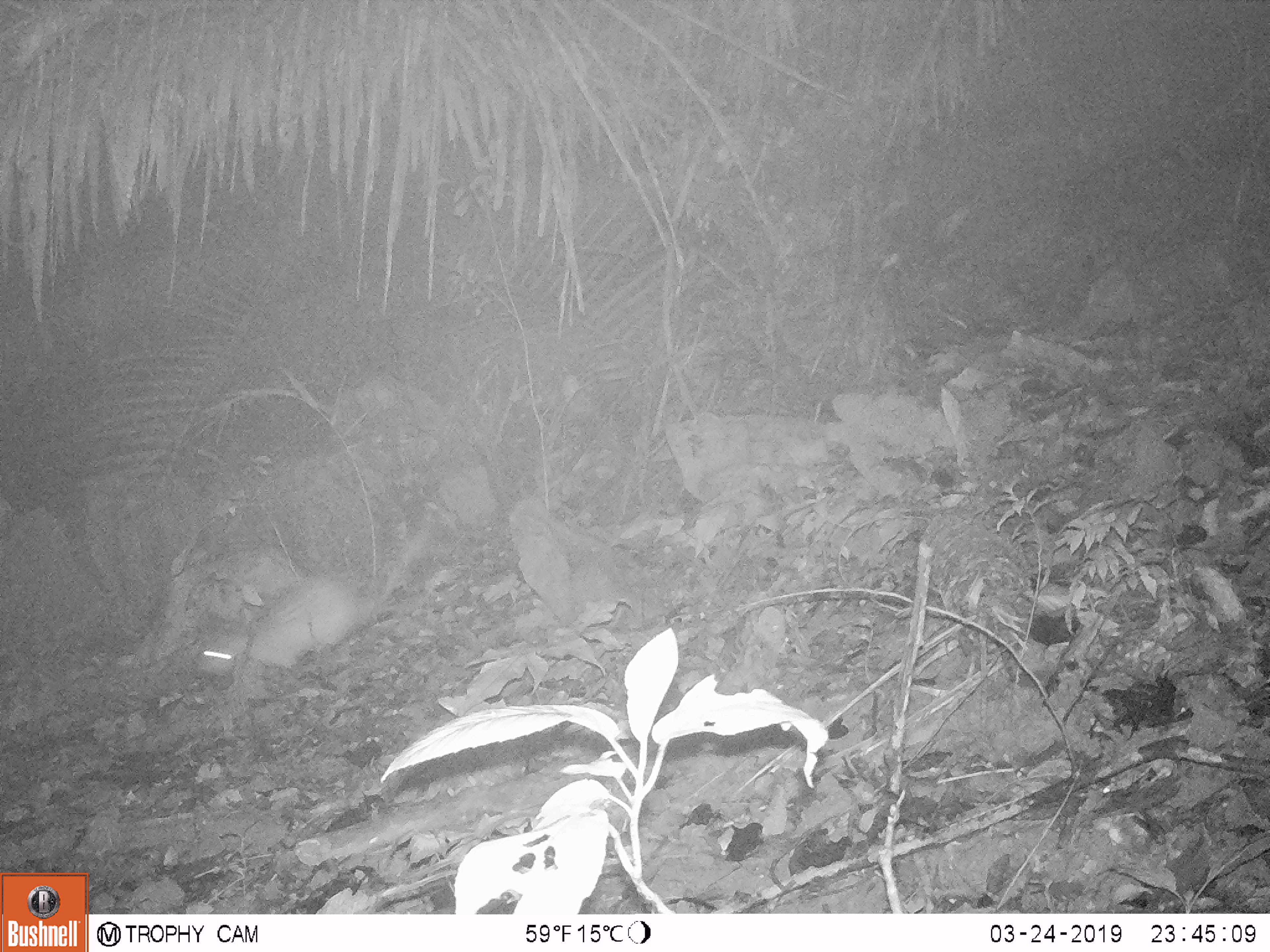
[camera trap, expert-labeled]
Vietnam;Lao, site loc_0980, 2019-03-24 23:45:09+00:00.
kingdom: Animalia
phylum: Chordata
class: Mammalia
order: Rodentia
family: Hystricidae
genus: Atherurus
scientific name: Atherurus macrourus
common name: asiatic brush-tailed porcupine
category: asiatic brush tailed porcupine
Asiatic brush tailed porcupine (asiatic brush-tailed porcupine) (Atherurus macrourus). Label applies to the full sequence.